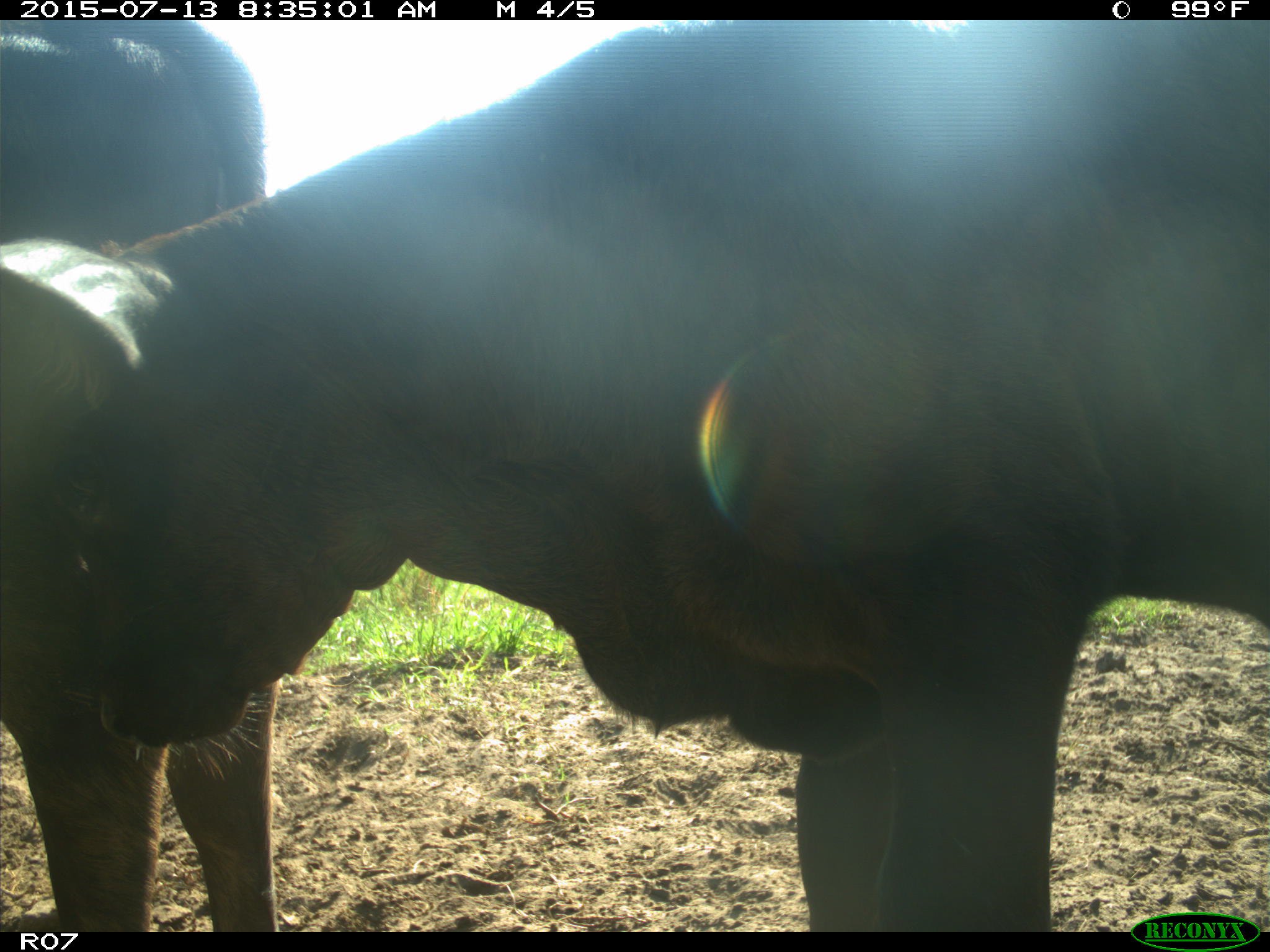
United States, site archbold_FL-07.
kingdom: Animalia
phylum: Chordata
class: Mammalia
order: Artiodactyla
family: Bovidae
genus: Bos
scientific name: Bos taurus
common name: domestic cow